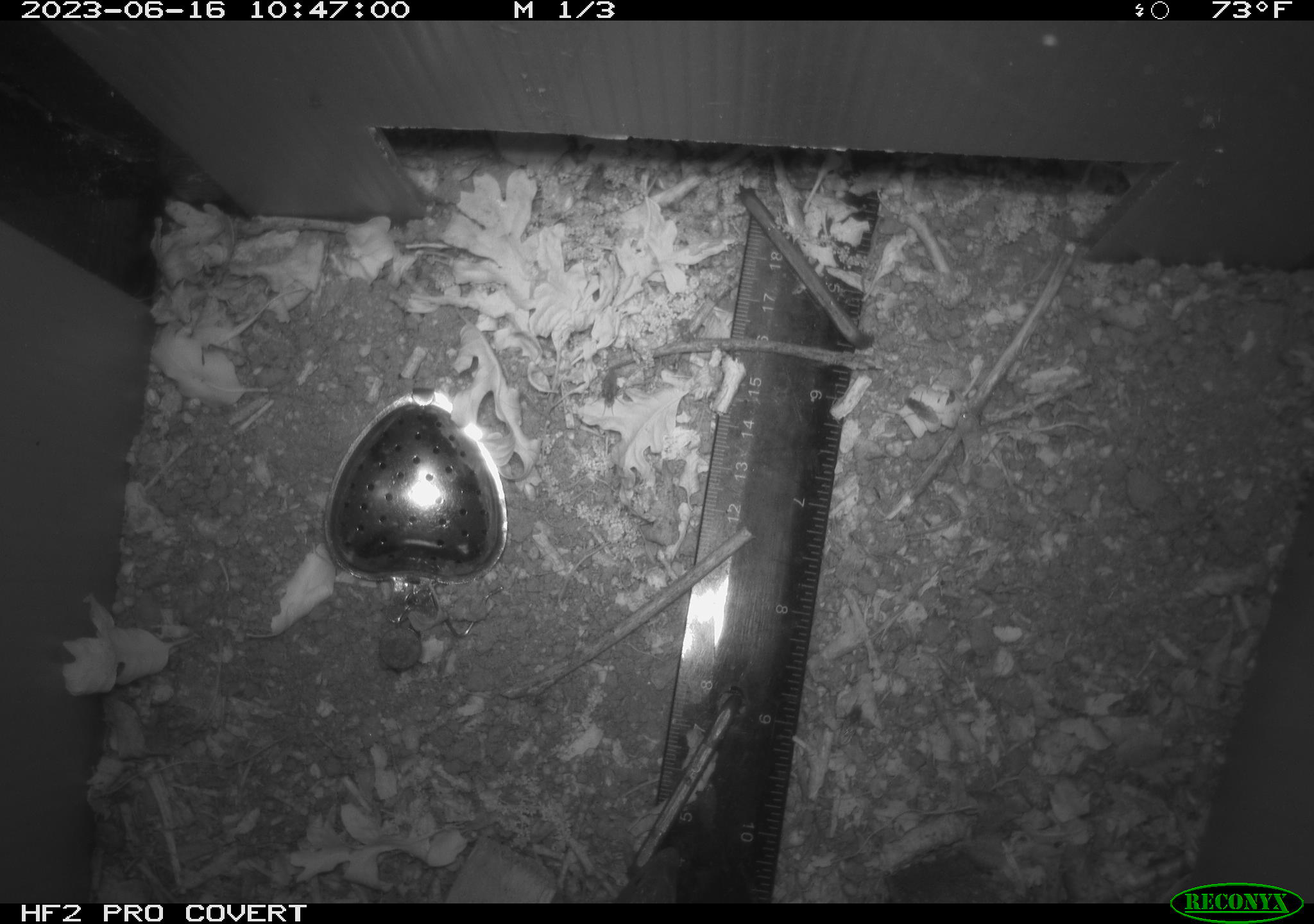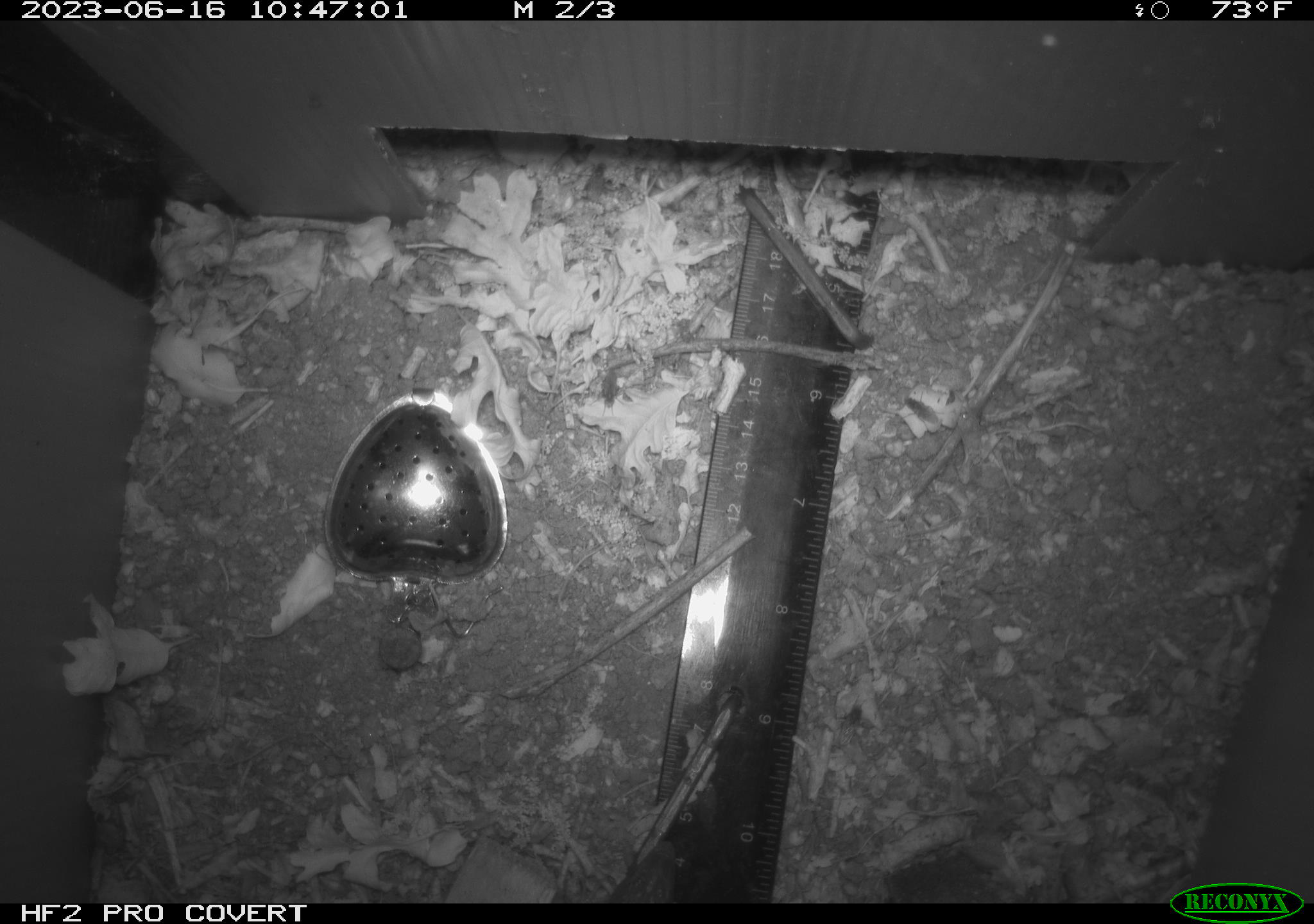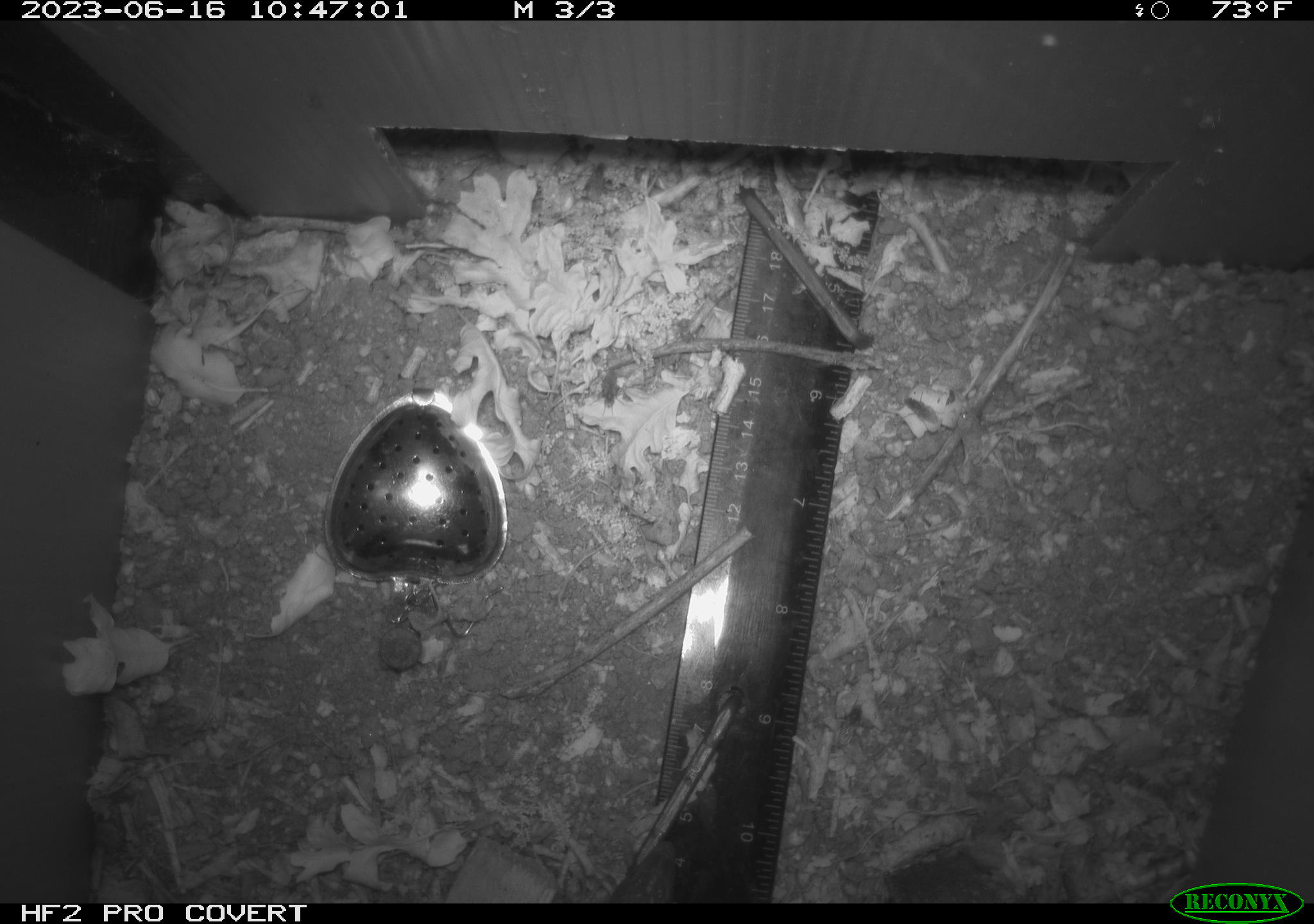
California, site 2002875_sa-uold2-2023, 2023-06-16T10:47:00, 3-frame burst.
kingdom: Animalia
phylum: Chordata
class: Reptilia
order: Squamata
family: Anguidae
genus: Elgaria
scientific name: Elgaria multicarinata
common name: southern alligator lizard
Southern alligator lizard (Elgaria multicarinata).